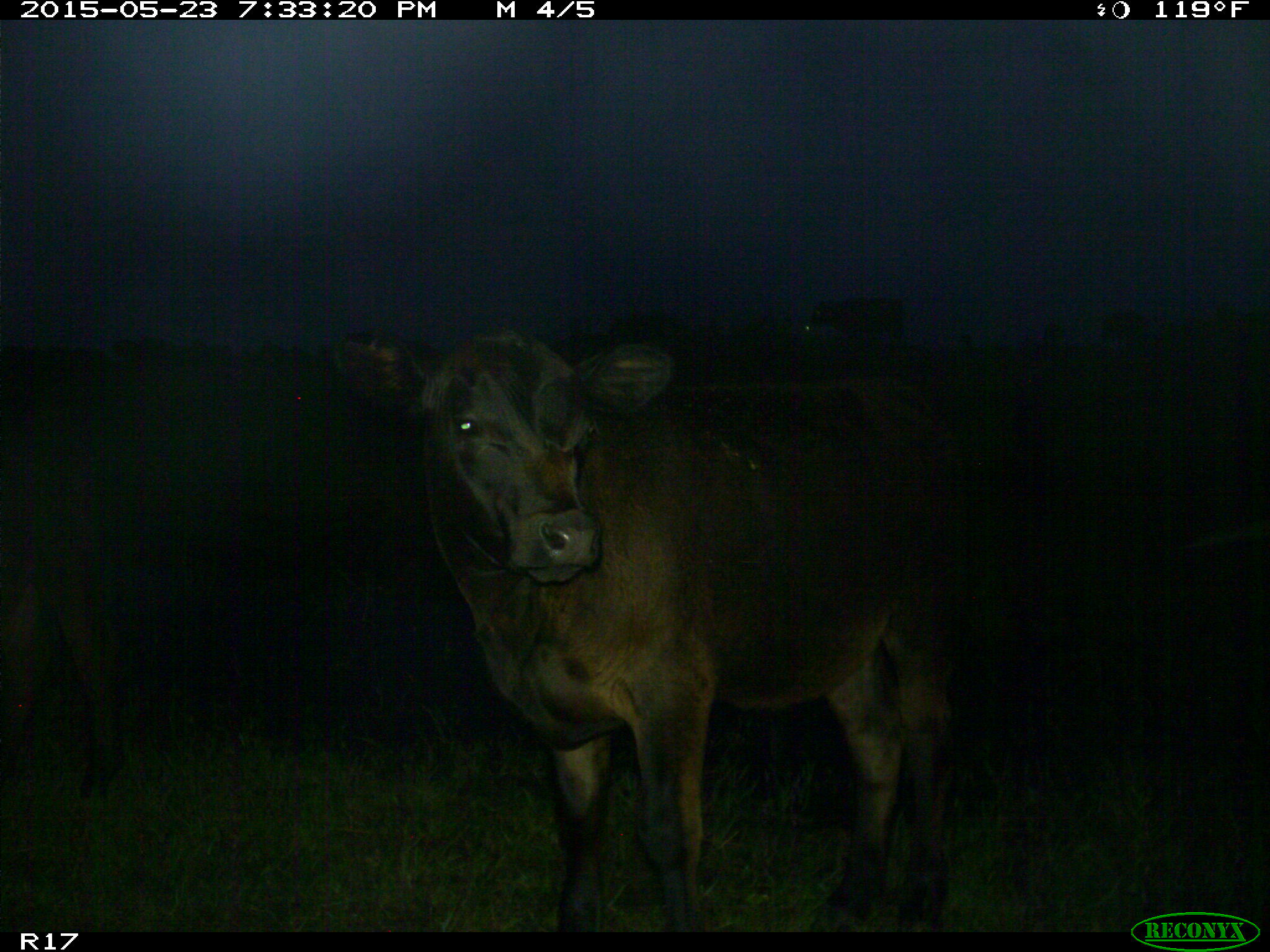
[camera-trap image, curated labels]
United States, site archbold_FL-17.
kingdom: Animalia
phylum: Chordata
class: Mammalia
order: Artiodactyla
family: Bovidae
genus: Bos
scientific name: Bos taurus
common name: domestic cow